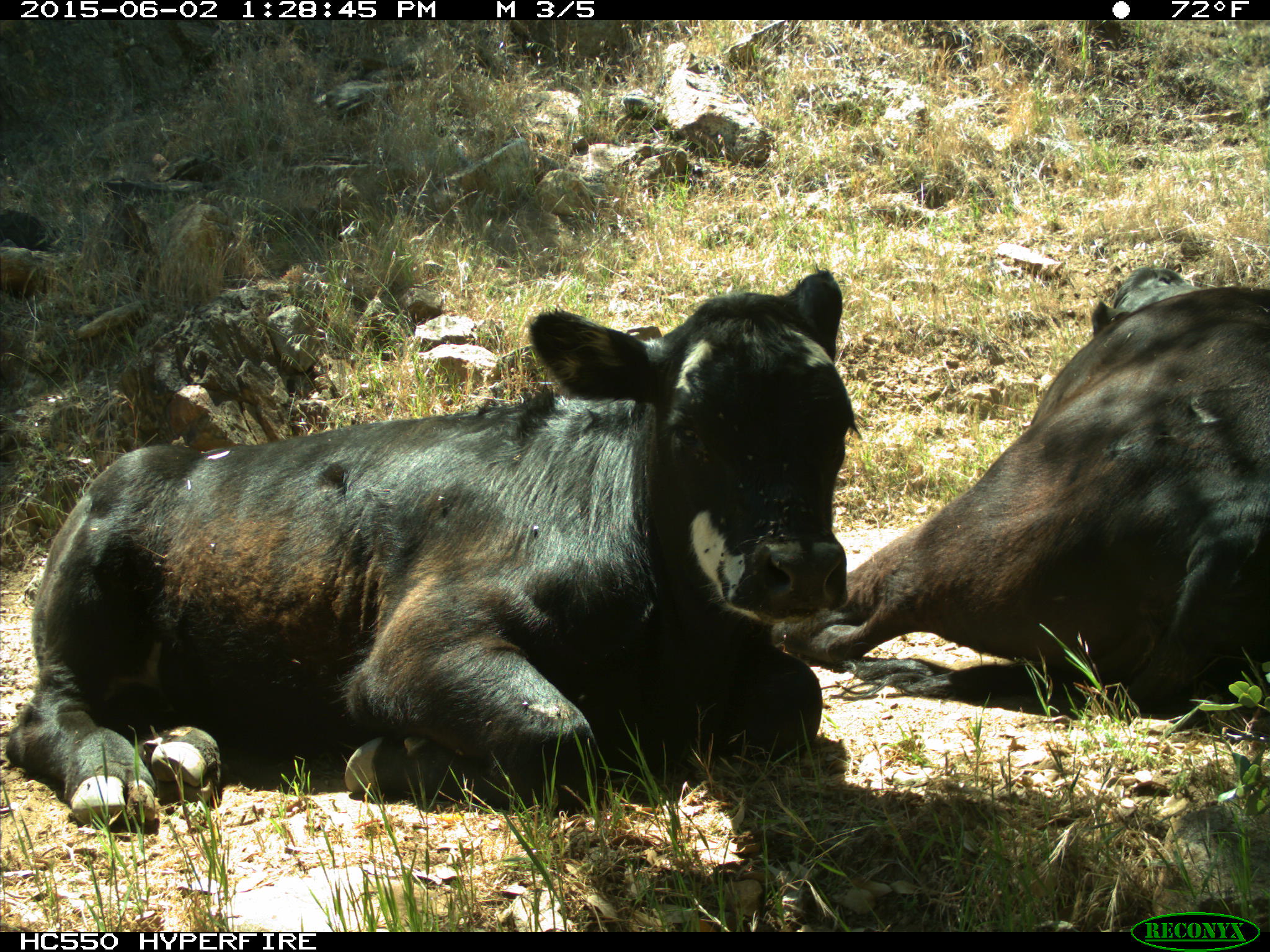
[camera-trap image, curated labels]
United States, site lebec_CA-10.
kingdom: Animalia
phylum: Chordata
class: Mammalia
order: Artiodactyla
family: Bovidae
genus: Bos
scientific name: Bos taurus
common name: domestic cow